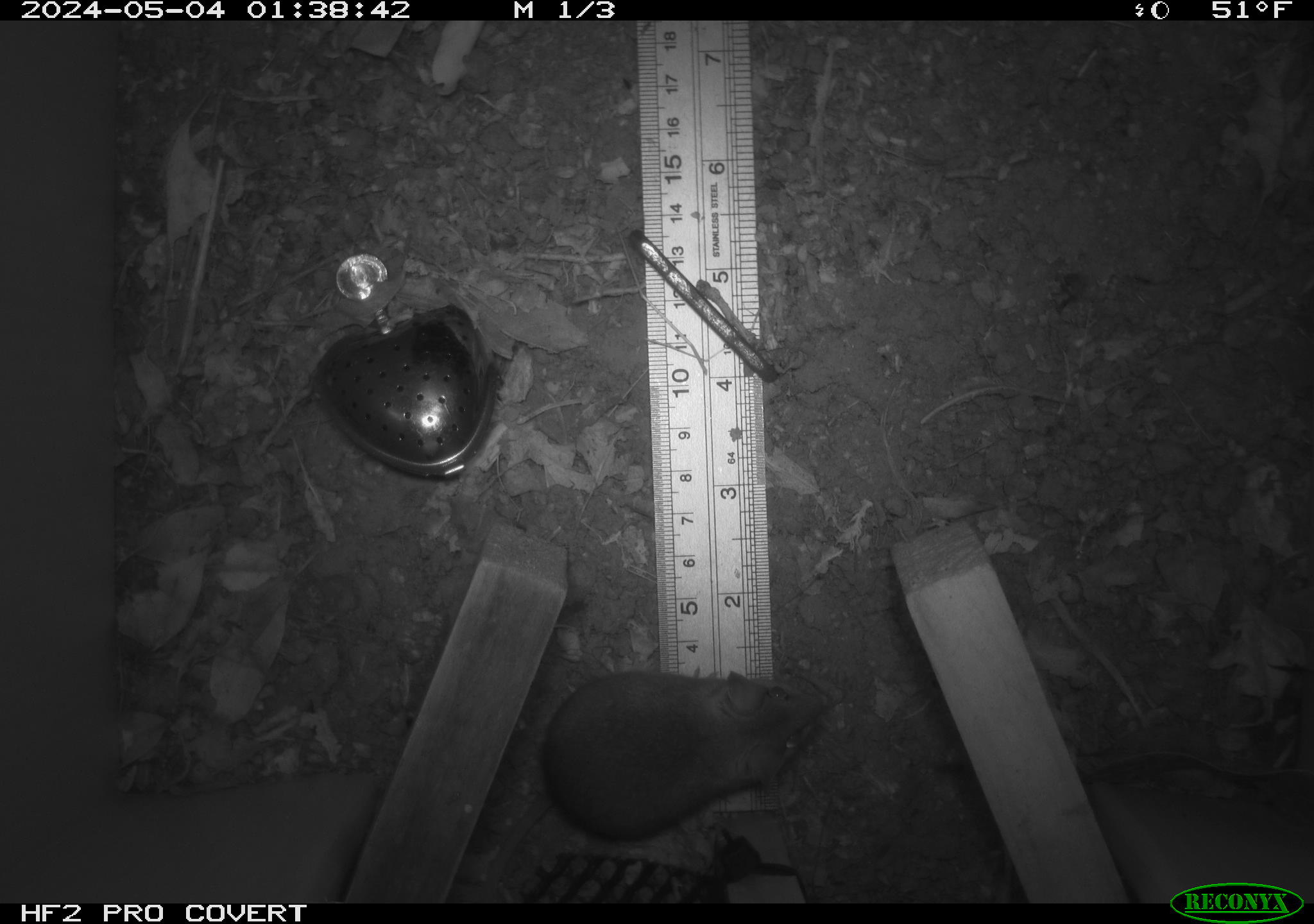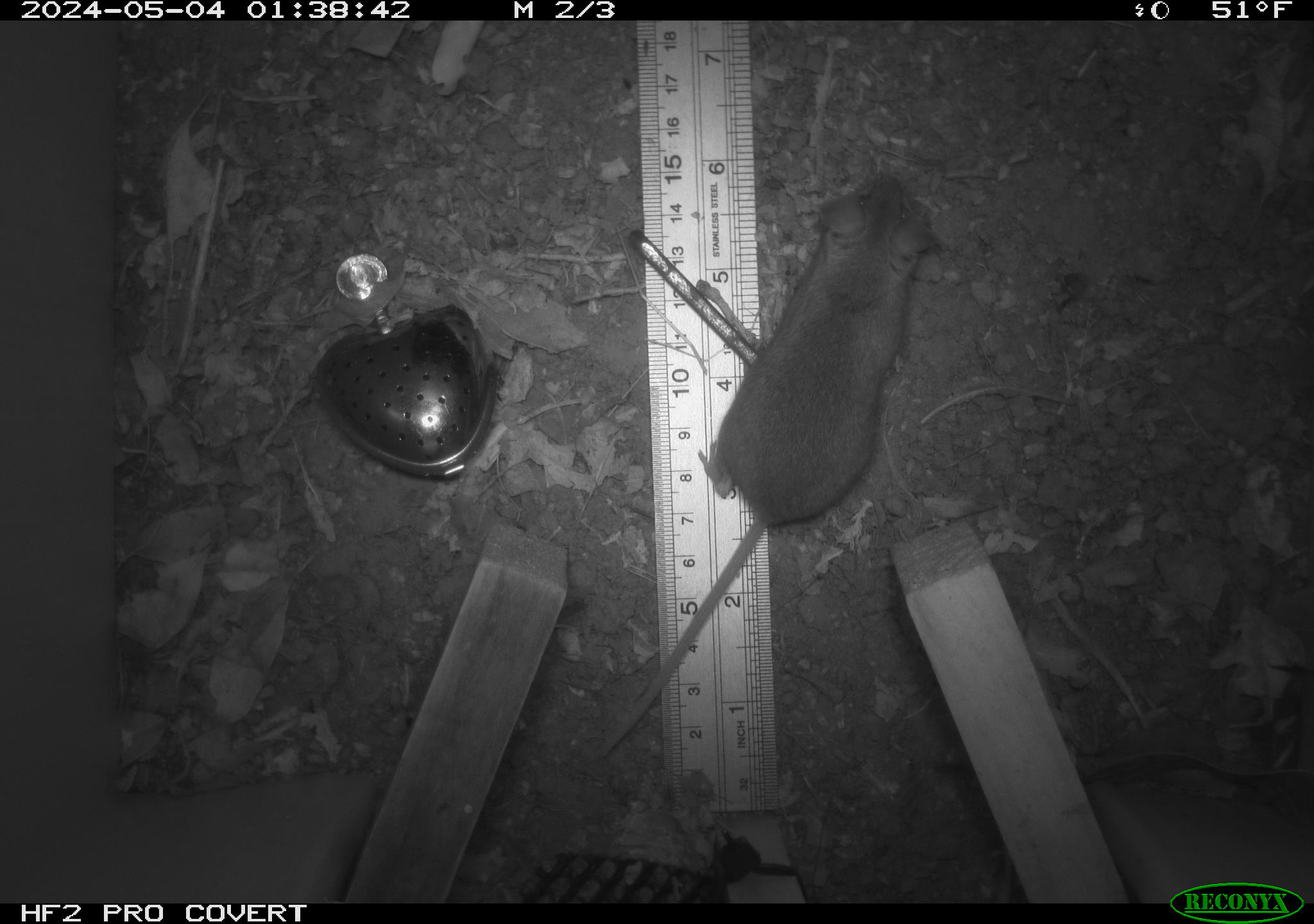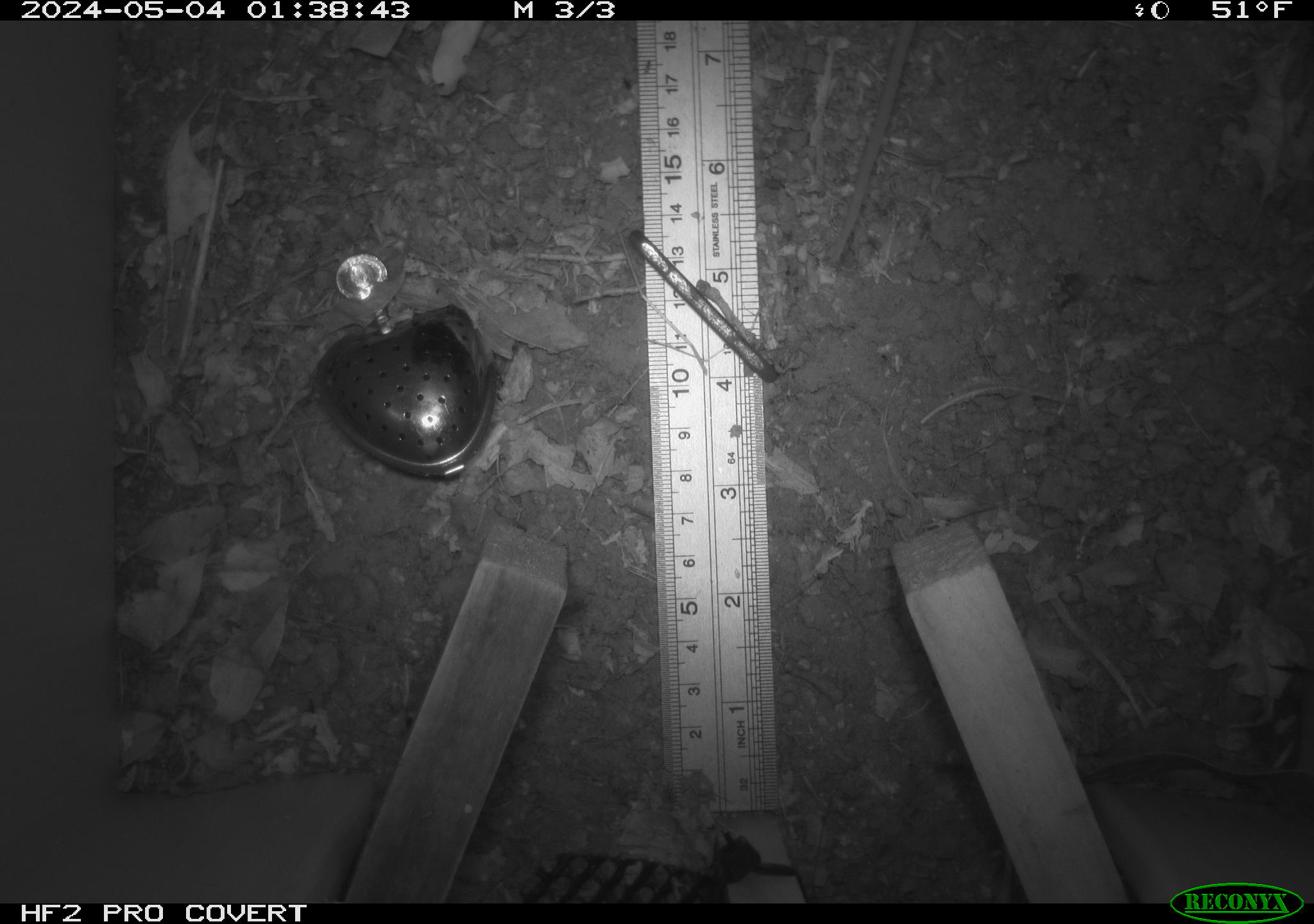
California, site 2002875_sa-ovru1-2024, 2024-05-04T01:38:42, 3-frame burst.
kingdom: Animalia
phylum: Chordata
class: Mammalia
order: Rodentia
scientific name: Rodentia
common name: mouse species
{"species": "mouse species (Rodentia)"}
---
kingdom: Animalia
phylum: Chordata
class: Mammalia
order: Rodentia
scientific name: Rodentia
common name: rodent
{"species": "rodent (Rodentia)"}